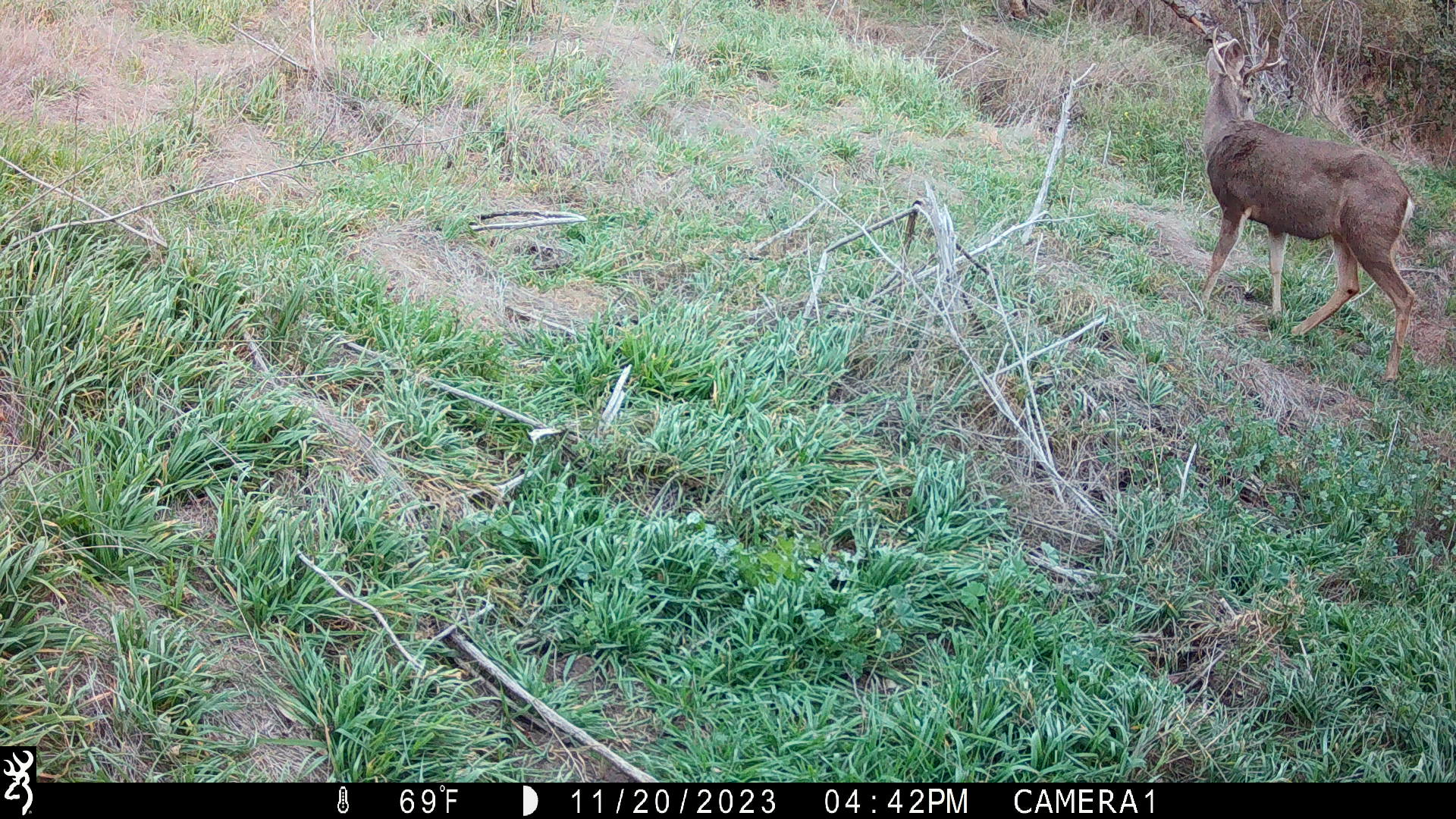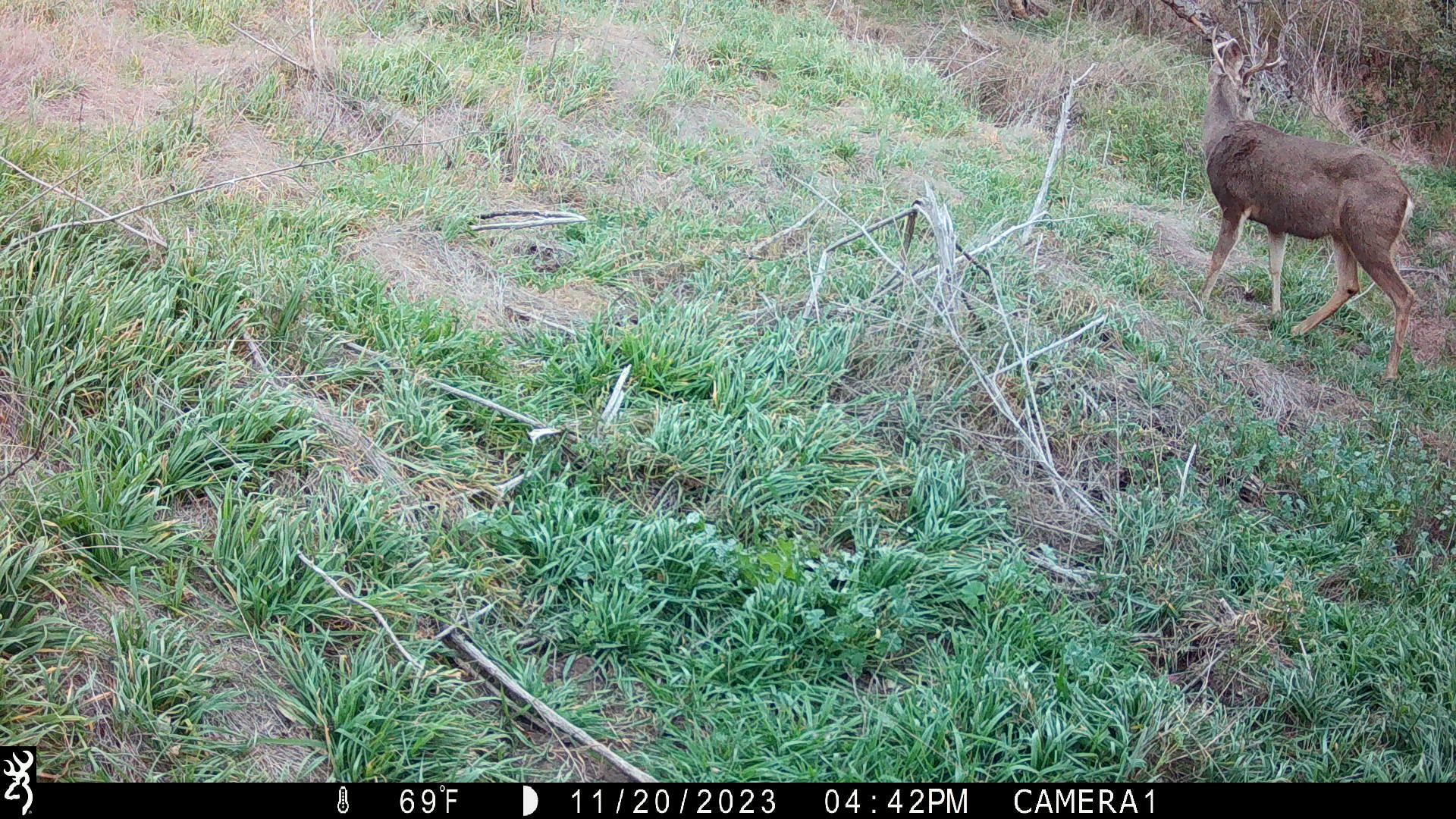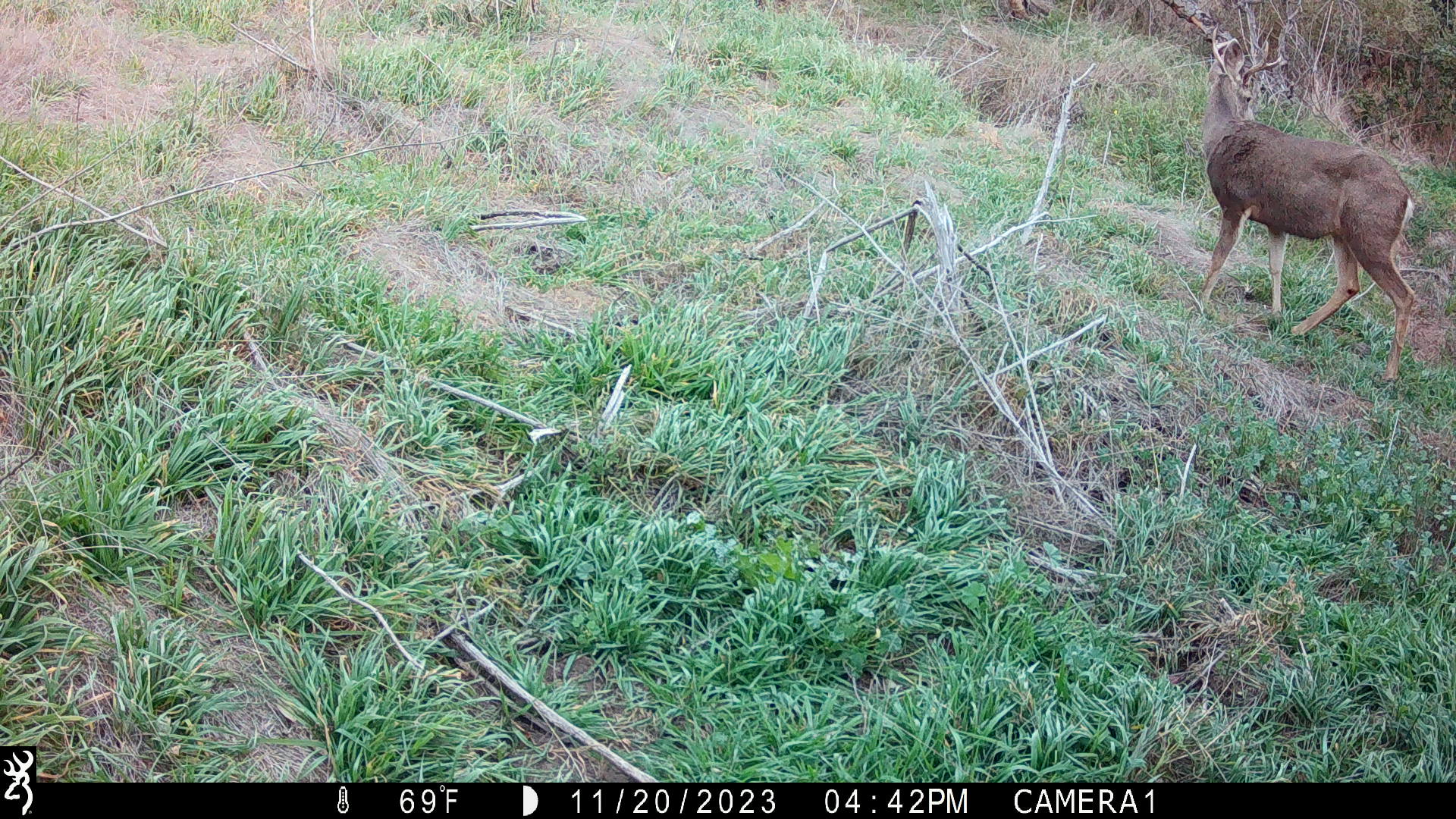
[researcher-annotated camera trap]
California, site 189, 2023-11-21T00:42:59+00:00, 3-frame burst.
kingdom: Animalia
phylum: Chordata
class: Mammalia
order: Artiodactyla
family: Cervidae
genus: Odocoileus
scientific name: Odocoileus hemionus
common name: mule deer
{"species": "mule deer (Odocoileus hemionus)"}